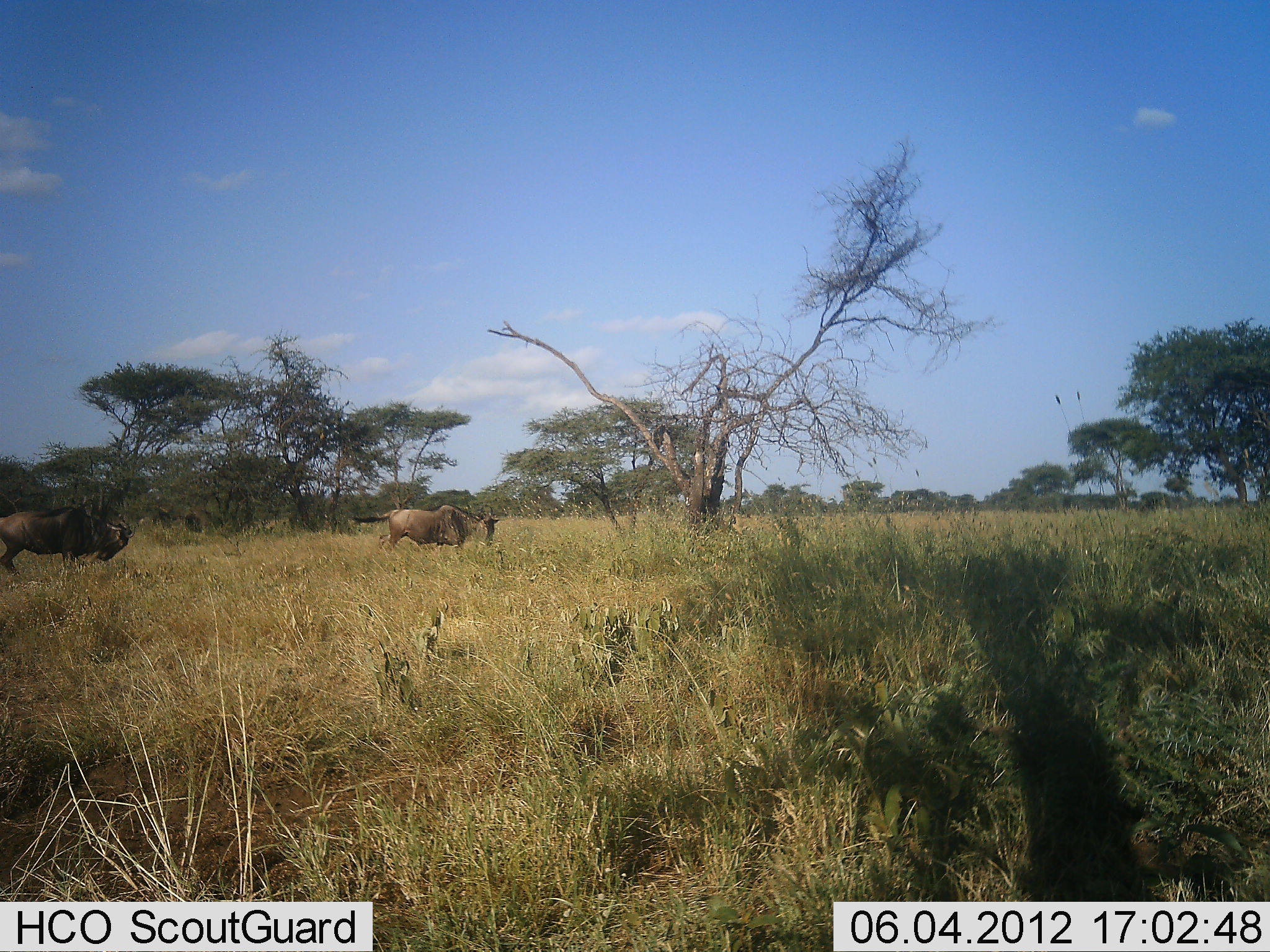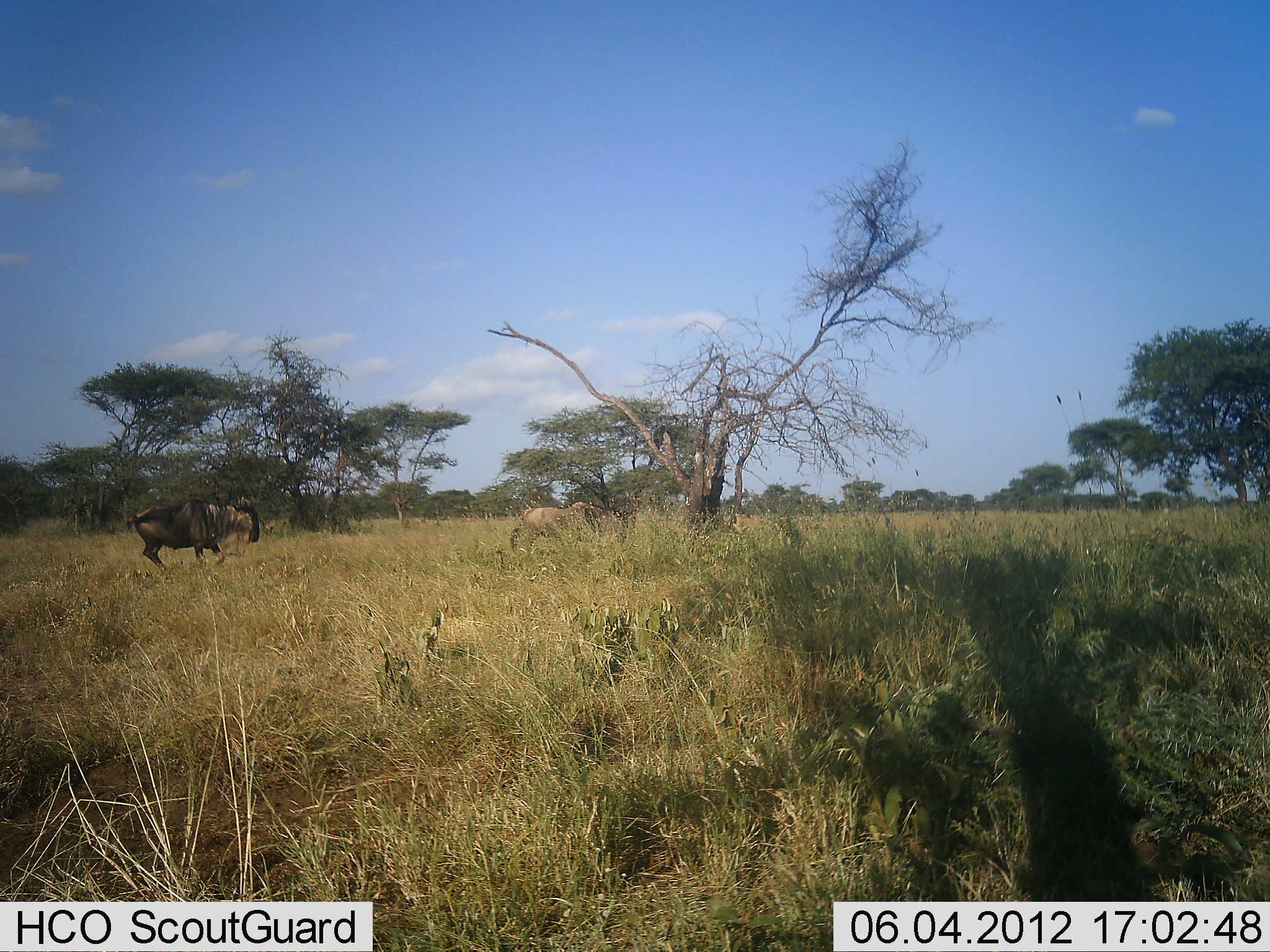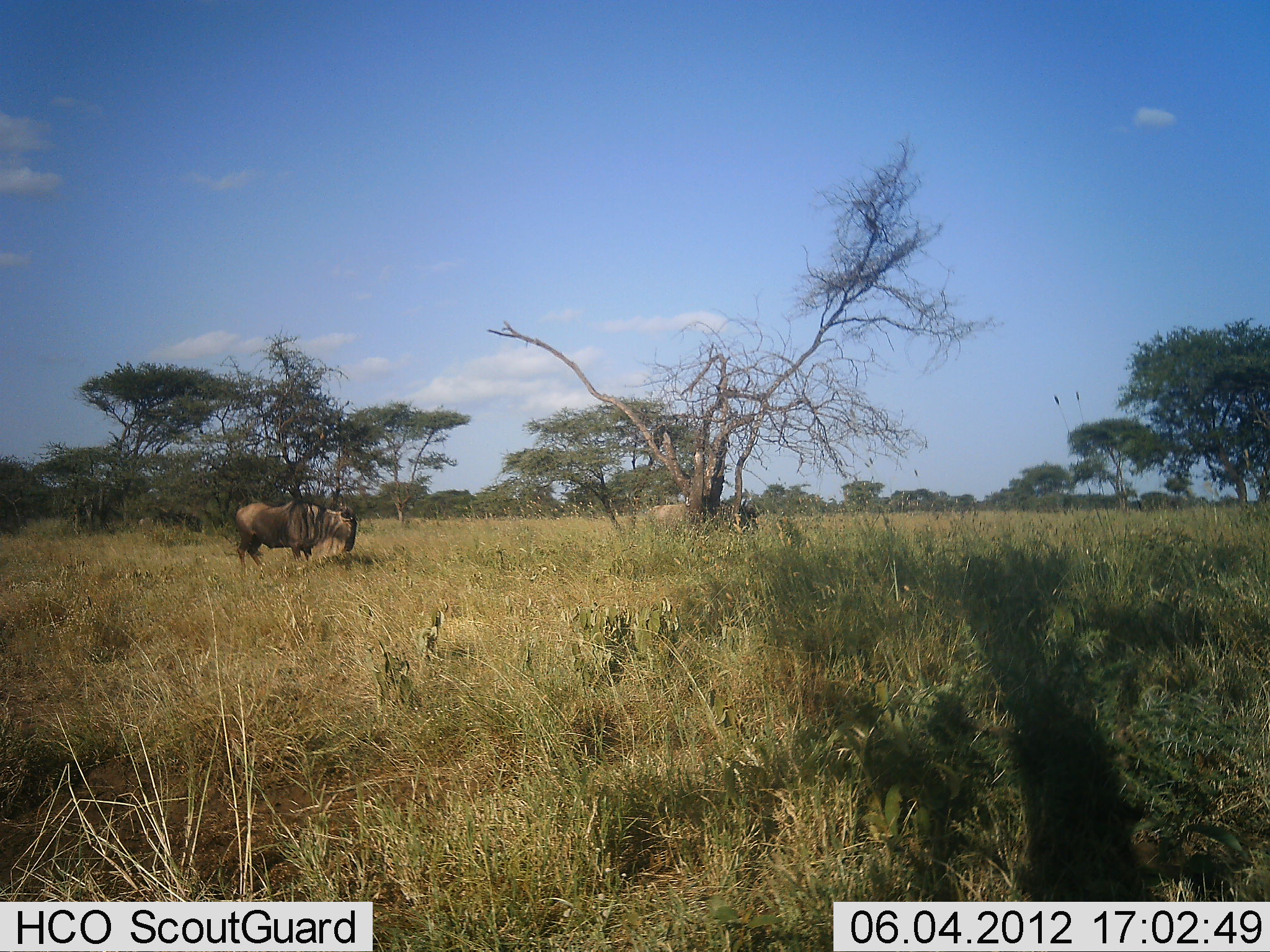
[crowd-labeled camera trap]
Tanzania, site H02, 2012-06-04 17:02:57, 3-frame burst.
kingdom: Animalia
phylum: Chordata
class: Mammalia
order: Artiodactyla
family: Bovidae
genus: Connochaetes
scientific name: Connochaetes taurinus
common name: blue wildebeest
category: wildebeest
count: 2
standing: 50%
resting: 0%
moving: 60%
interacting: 0%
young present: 0%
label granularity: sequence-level